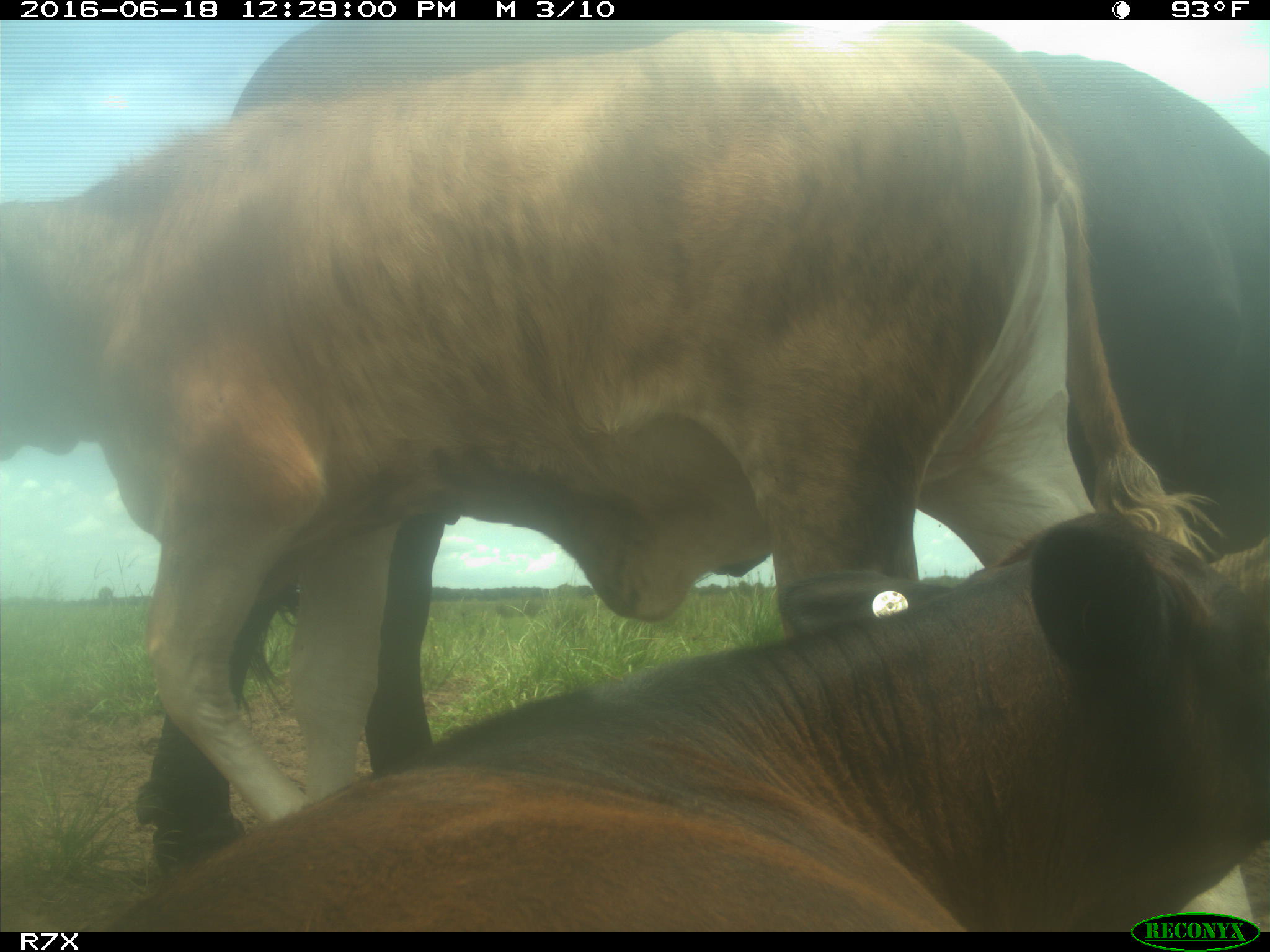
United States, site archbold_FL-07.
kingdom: Animalia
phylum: Chordata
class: Mammalia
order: Artiodactyla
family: Bovidae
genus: Bos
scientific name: Bos taurus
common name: domestic cow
Bos taurus (domestic cow).